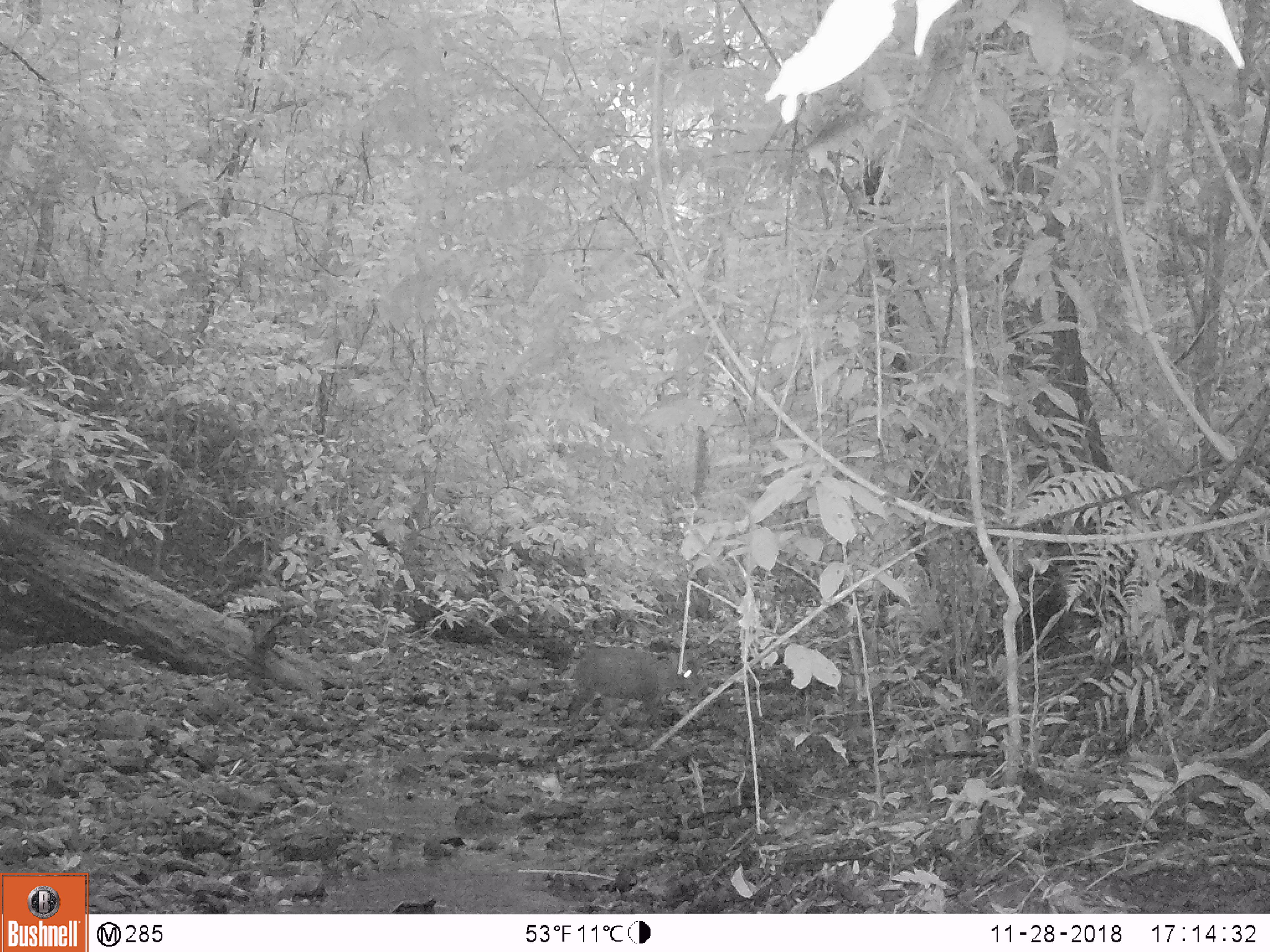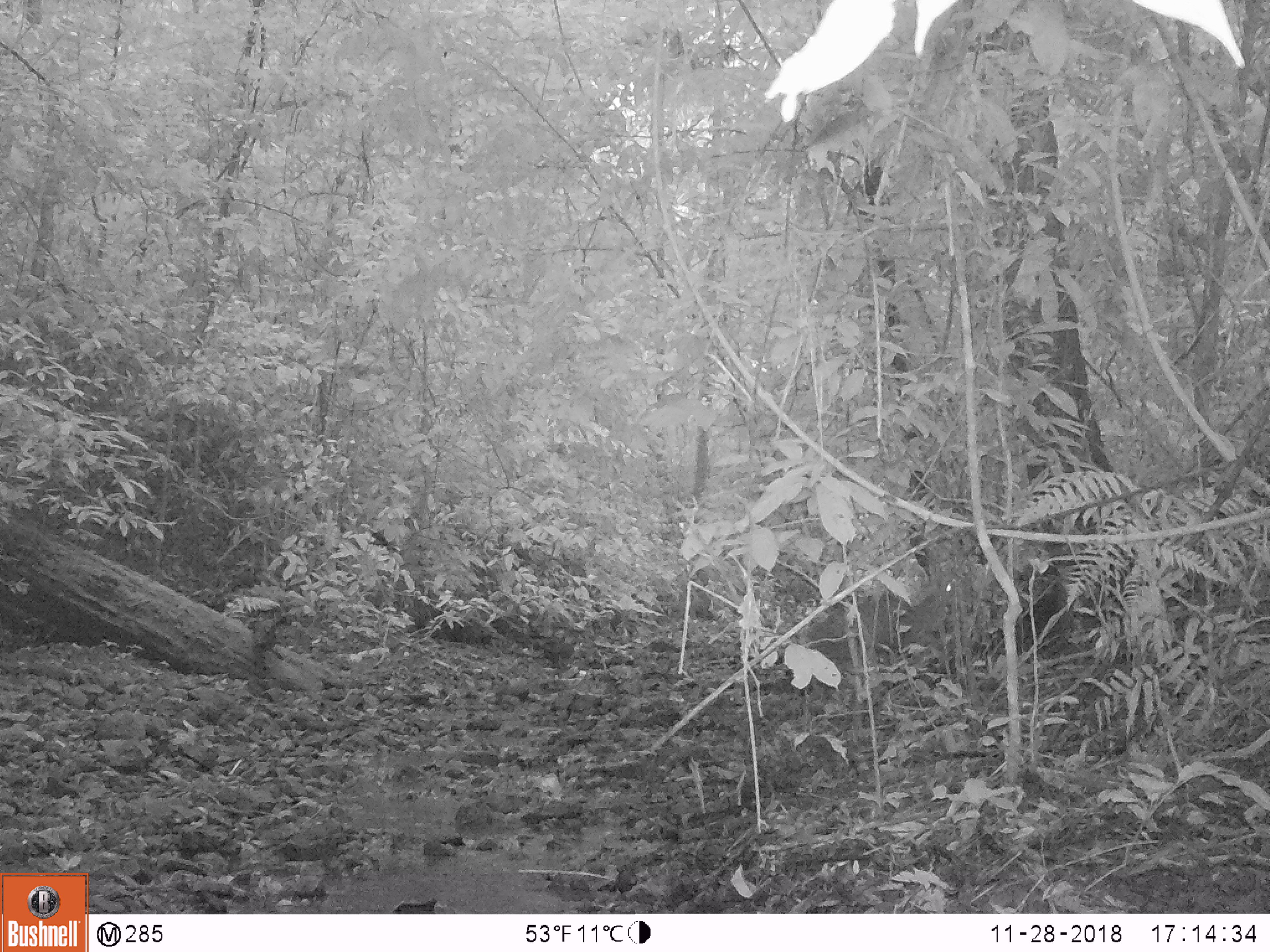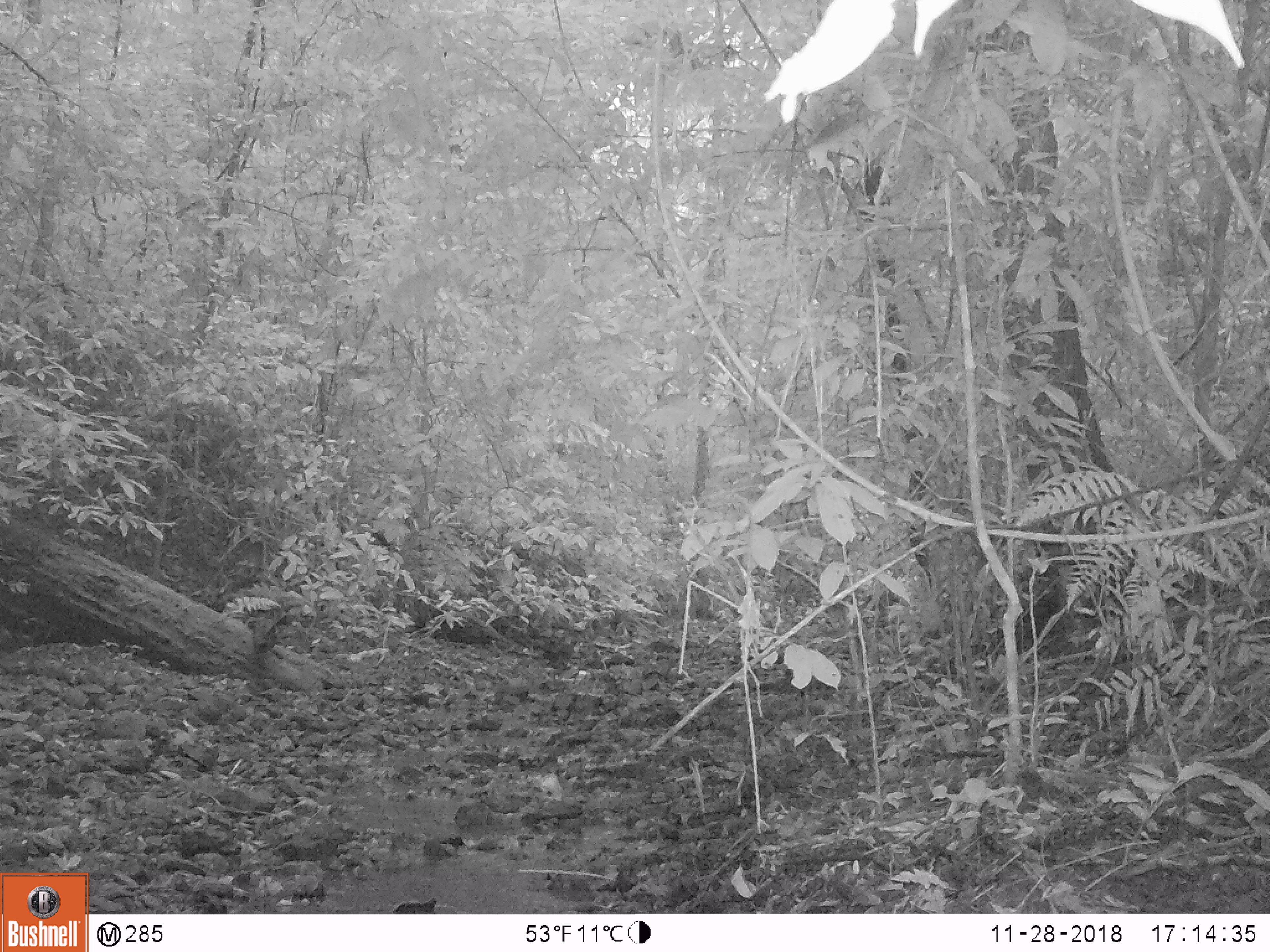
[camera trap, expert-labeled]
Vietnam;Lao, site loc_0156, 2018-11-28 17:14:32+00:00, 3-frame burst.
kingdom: Animalia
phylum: Chordata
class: Mammalia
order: Artiodactyla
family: Cervidae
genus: Muntiacus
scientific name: Muntiacus rooseveltorum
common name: roosevelt's muntjac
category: roosevelts muntjac group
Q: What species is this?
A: Roosevelts muntjac group (roosevelt's muntjac) (Muntiacus rooseveltorum).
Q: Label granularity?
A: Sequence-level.